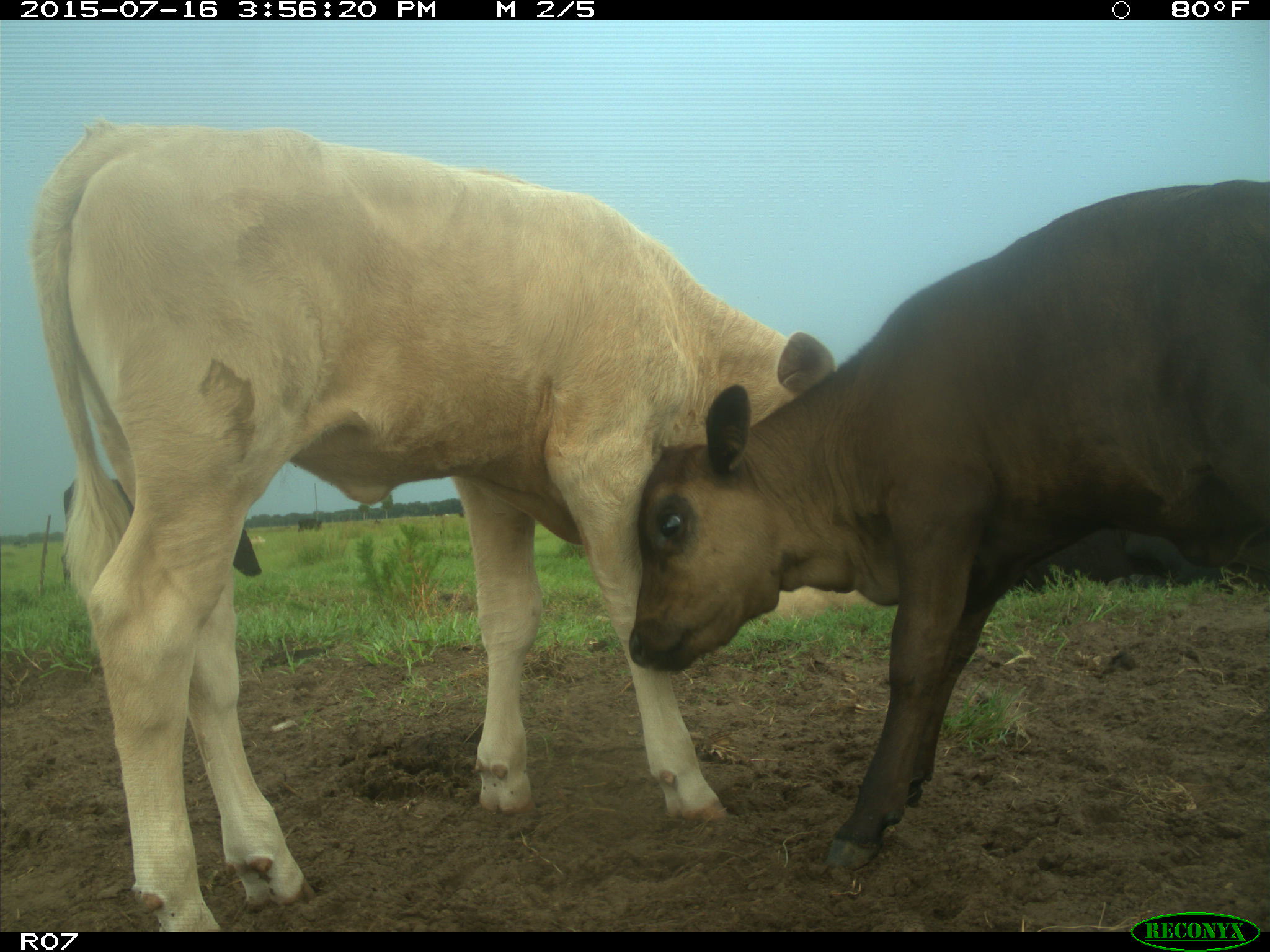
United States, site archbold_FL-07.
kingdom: Animalia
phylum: Chordata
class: Mammalia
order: Artiodactyla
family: Bovidae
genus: Bos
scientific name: Bos taurus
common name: domestic cow